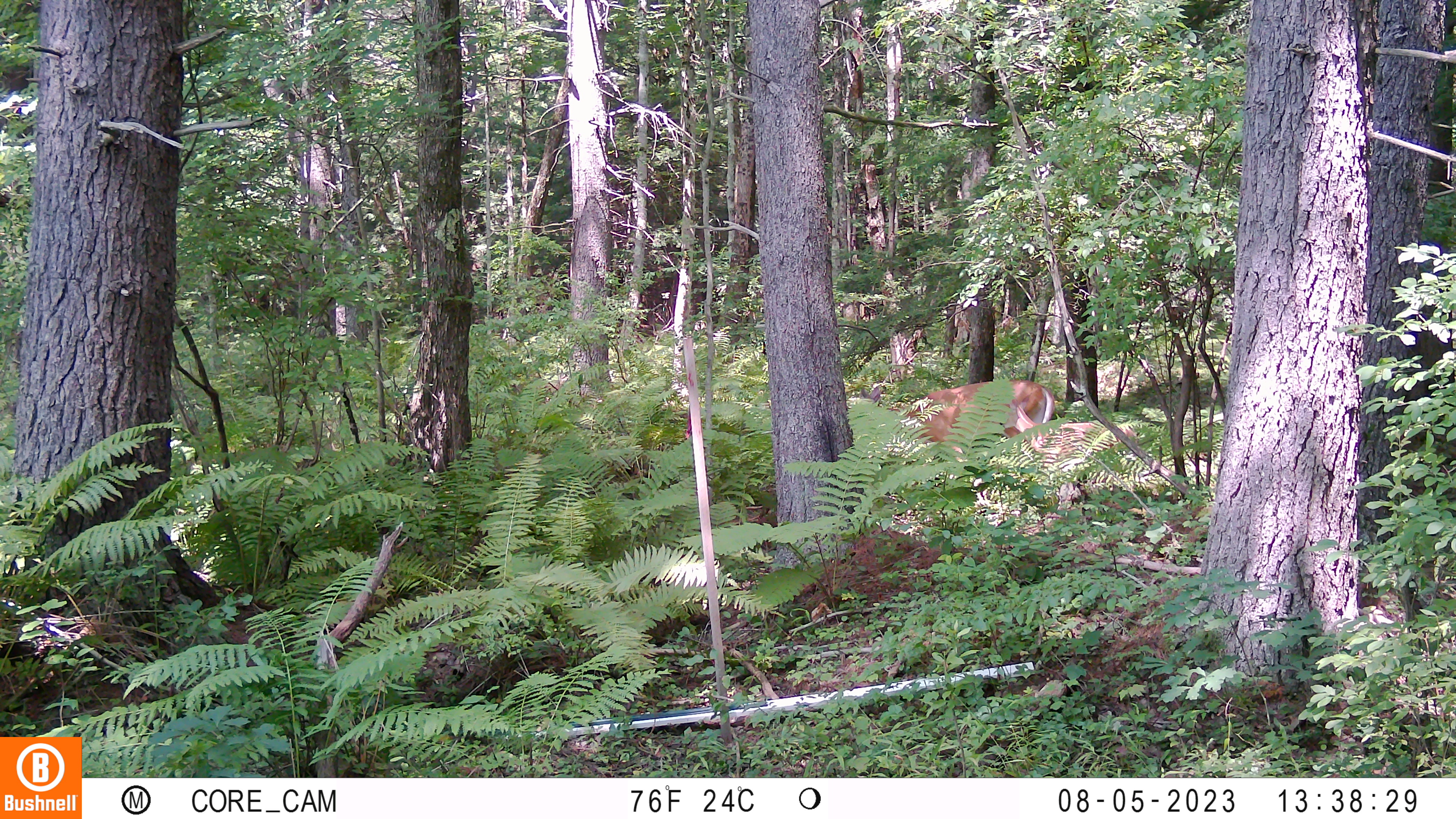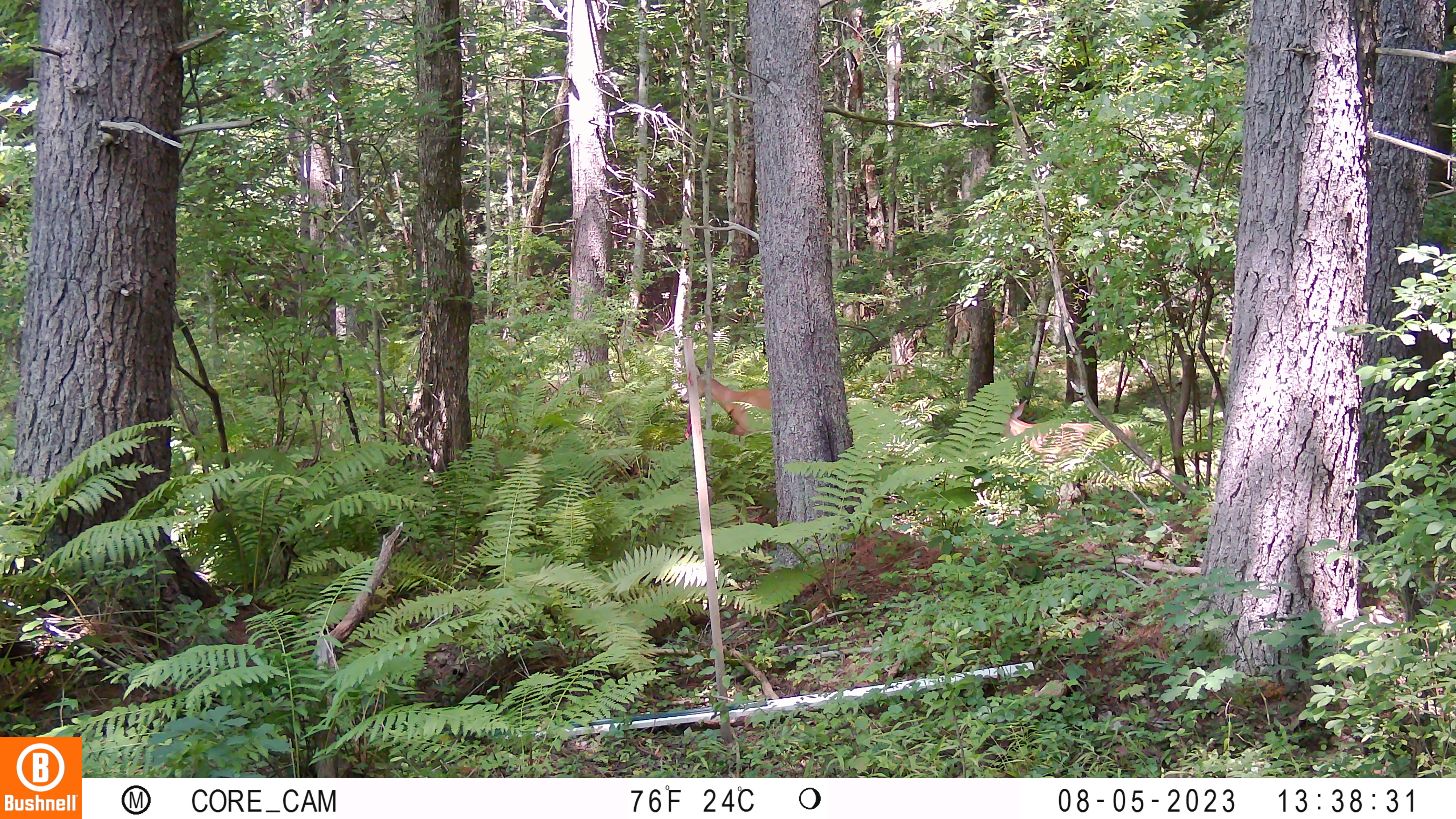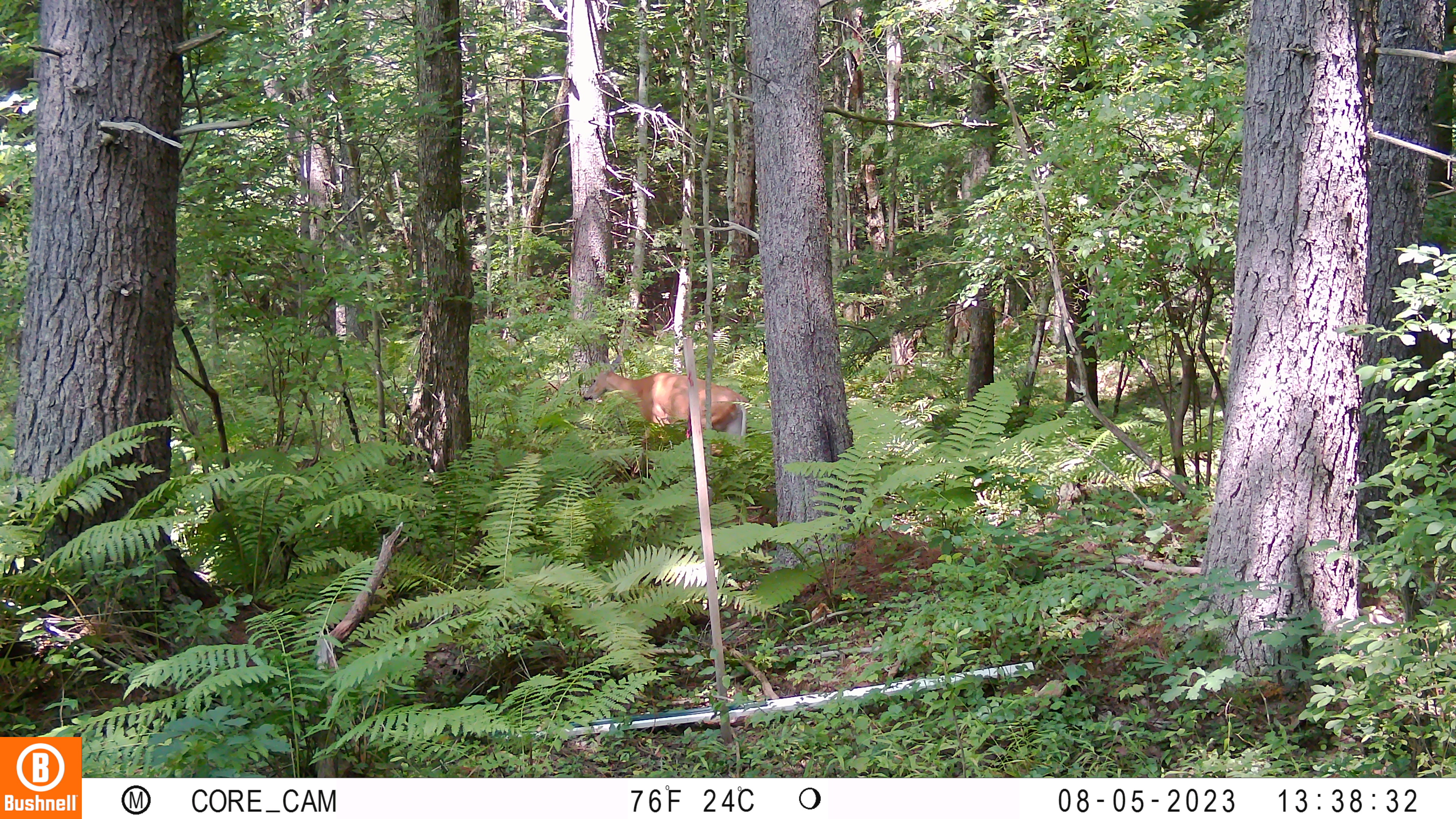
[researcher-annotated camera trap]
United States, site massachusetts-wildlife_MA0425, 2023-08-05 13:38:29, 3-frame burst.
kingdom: Animalia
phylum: Chordata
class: Mammalia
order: Artiodactyla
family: Cervidae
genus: Odocoileus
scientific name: Odocoileus virginianus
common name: white-tailed deer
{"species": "white-tailed deer (Odocoileus virginianus)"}